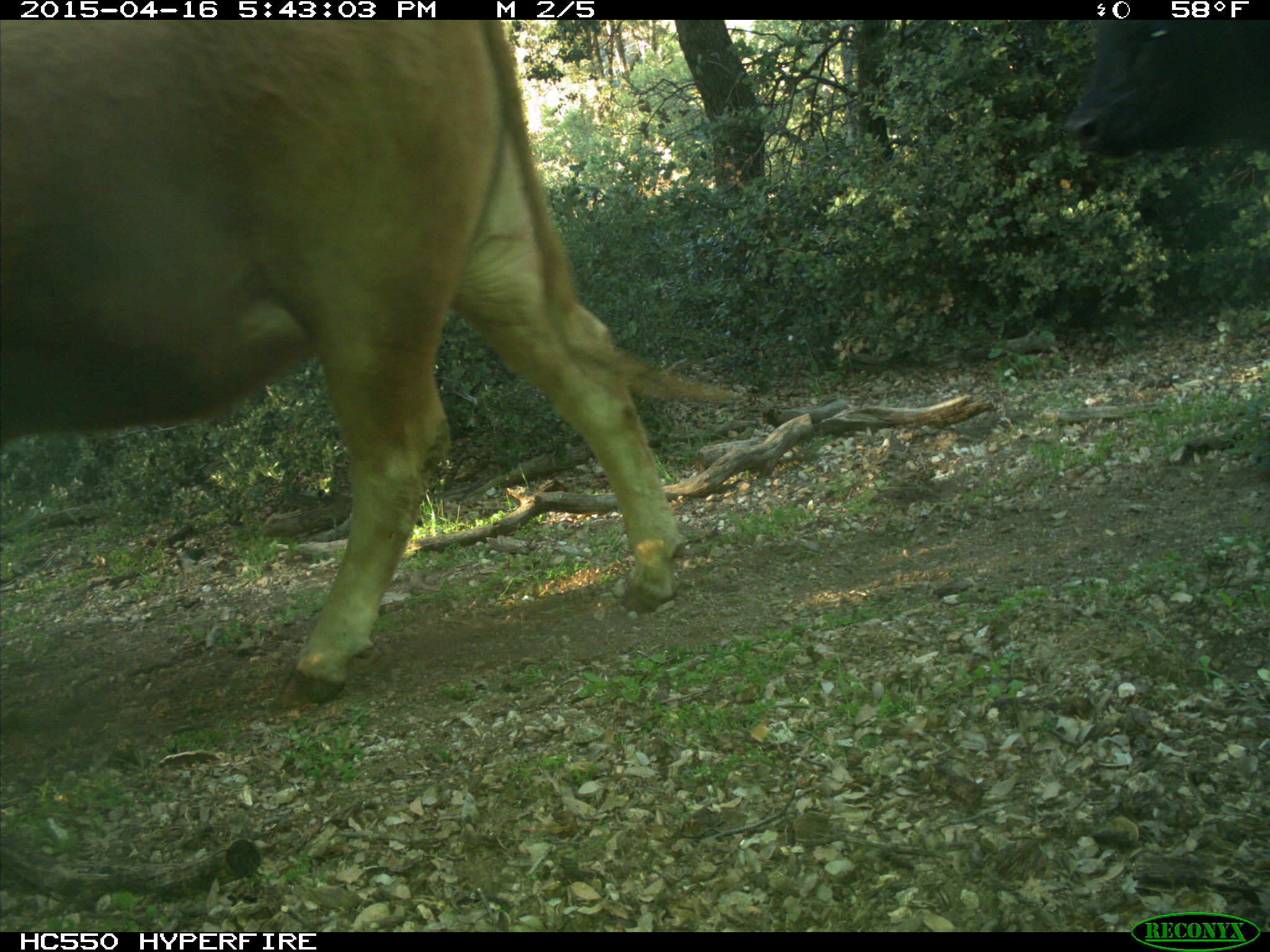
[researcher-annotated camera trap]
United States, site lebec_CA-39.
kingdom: Animalia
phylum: Chordata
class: Mammalia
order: Artiodactyla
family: Bovidae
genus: Bos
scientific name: Bos taurus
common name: domestic cow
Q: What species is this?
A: Bos taurus (domestic cow).